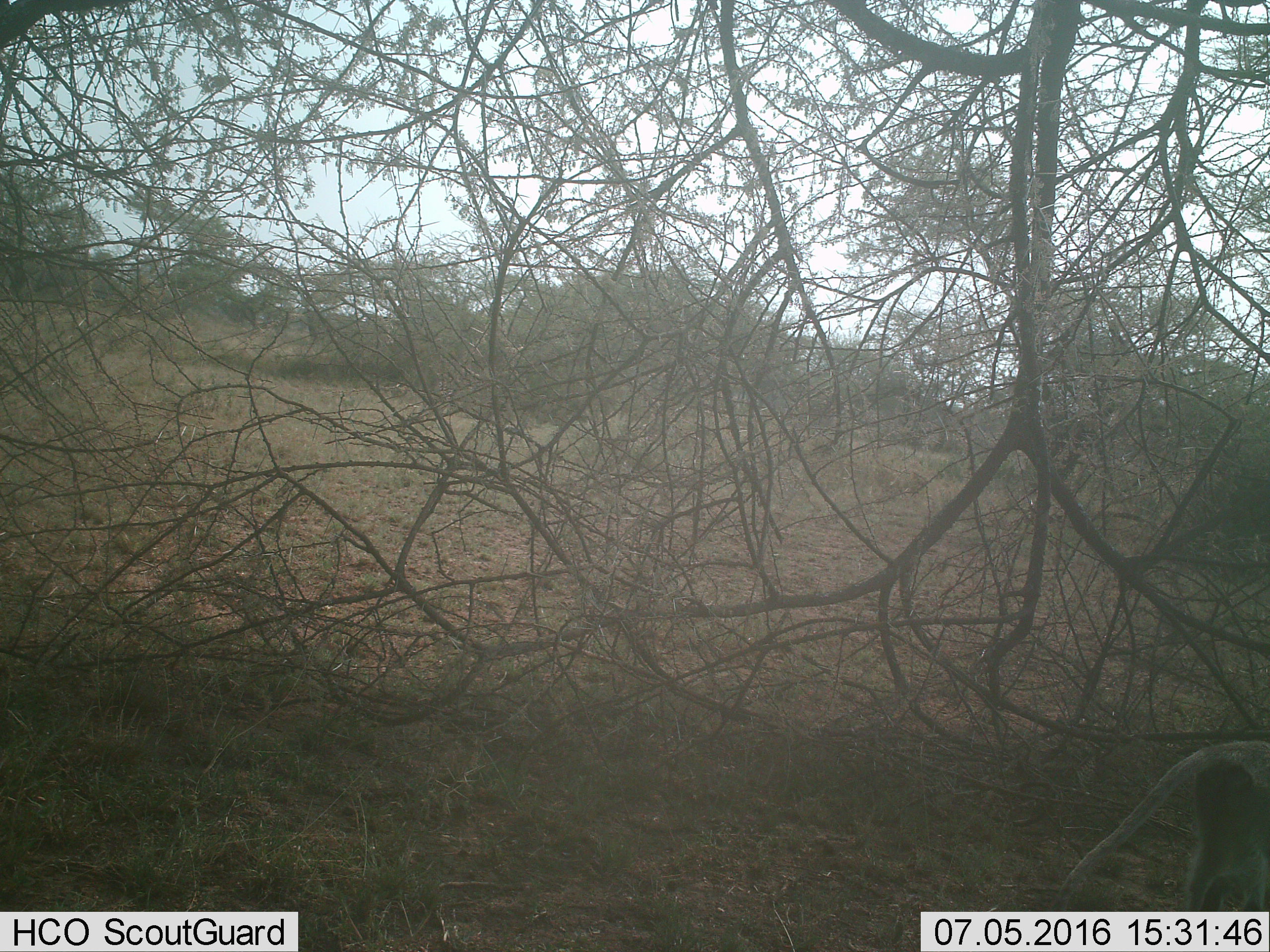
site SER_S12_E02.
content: unidentified animal